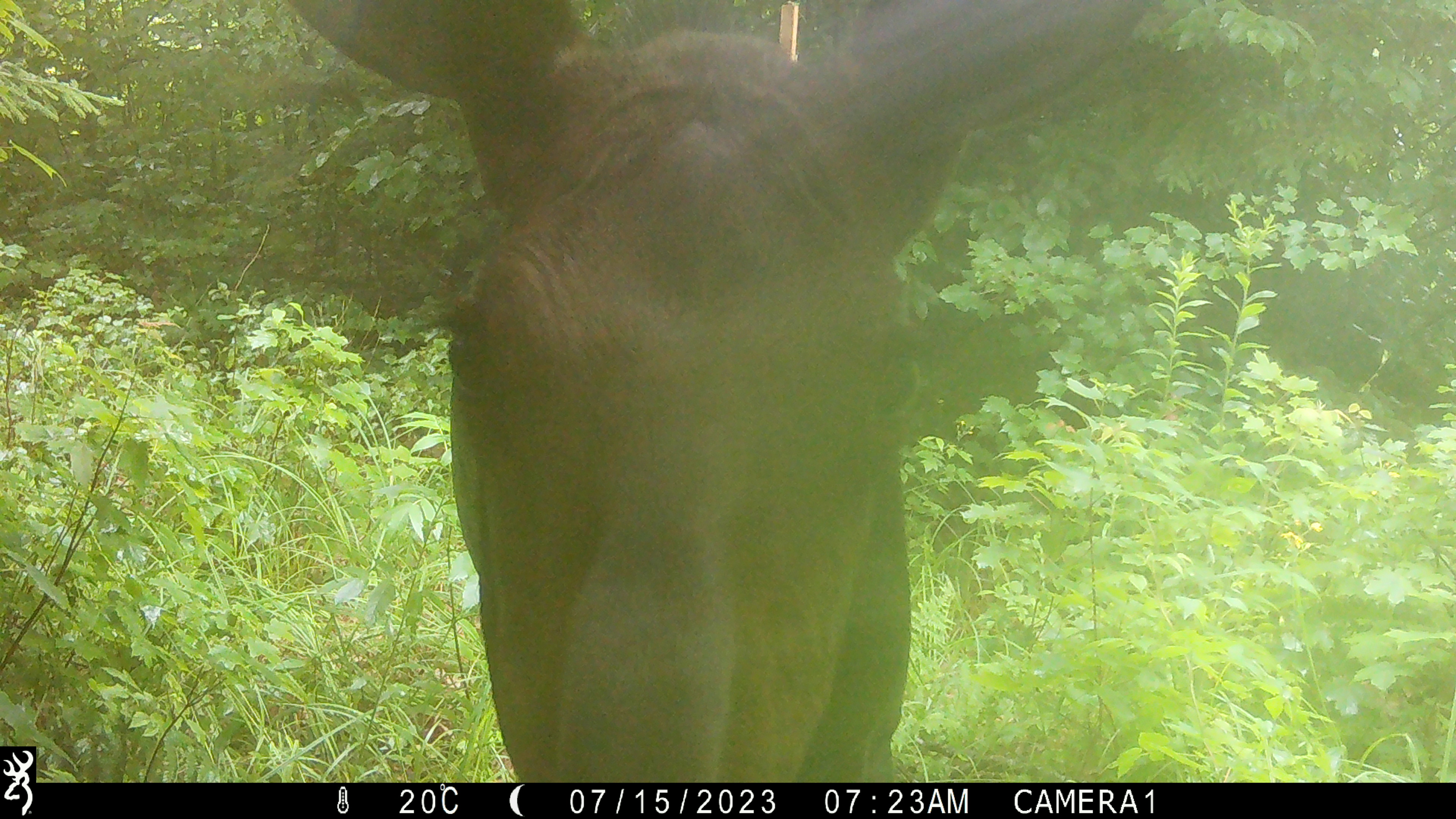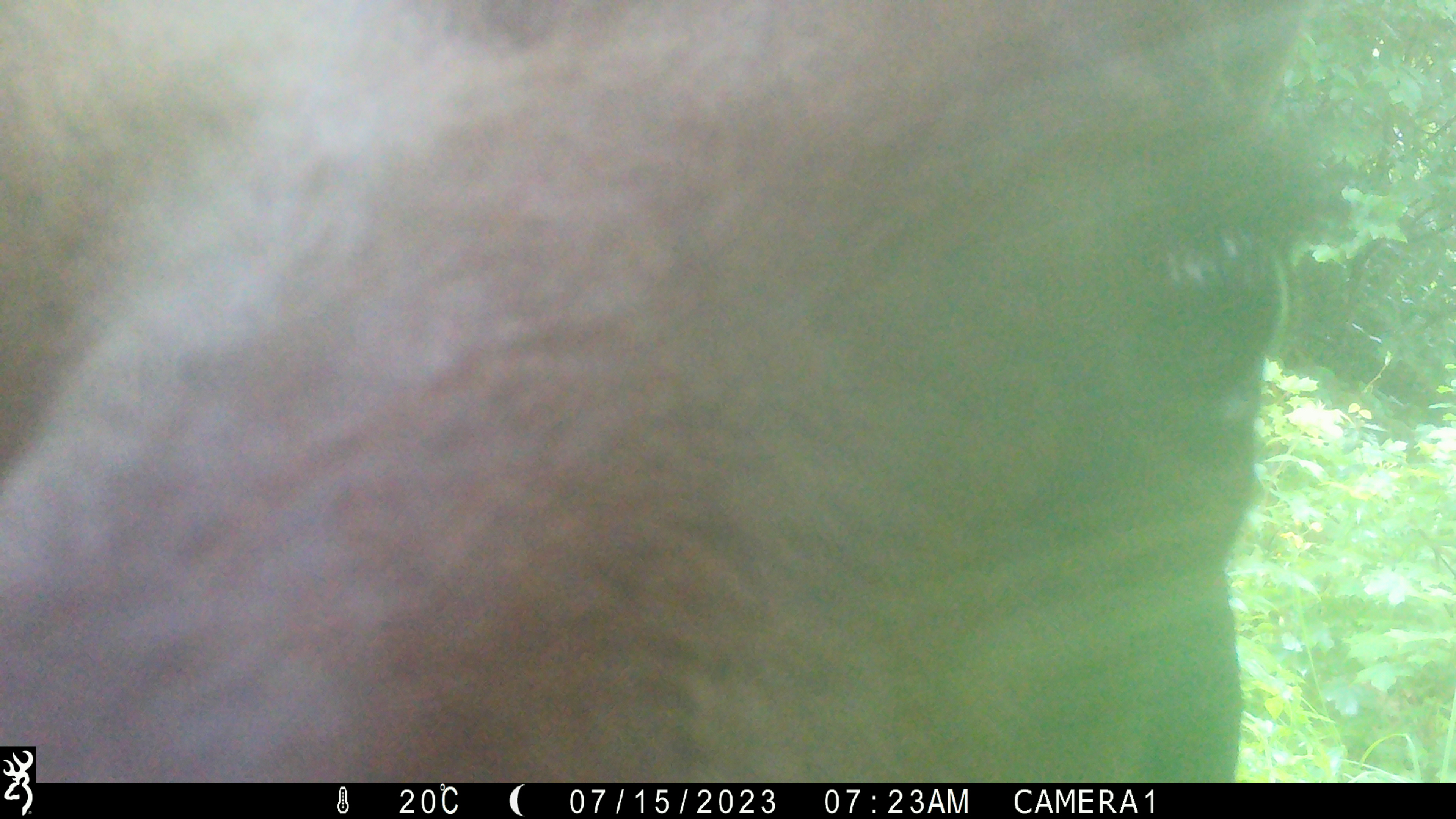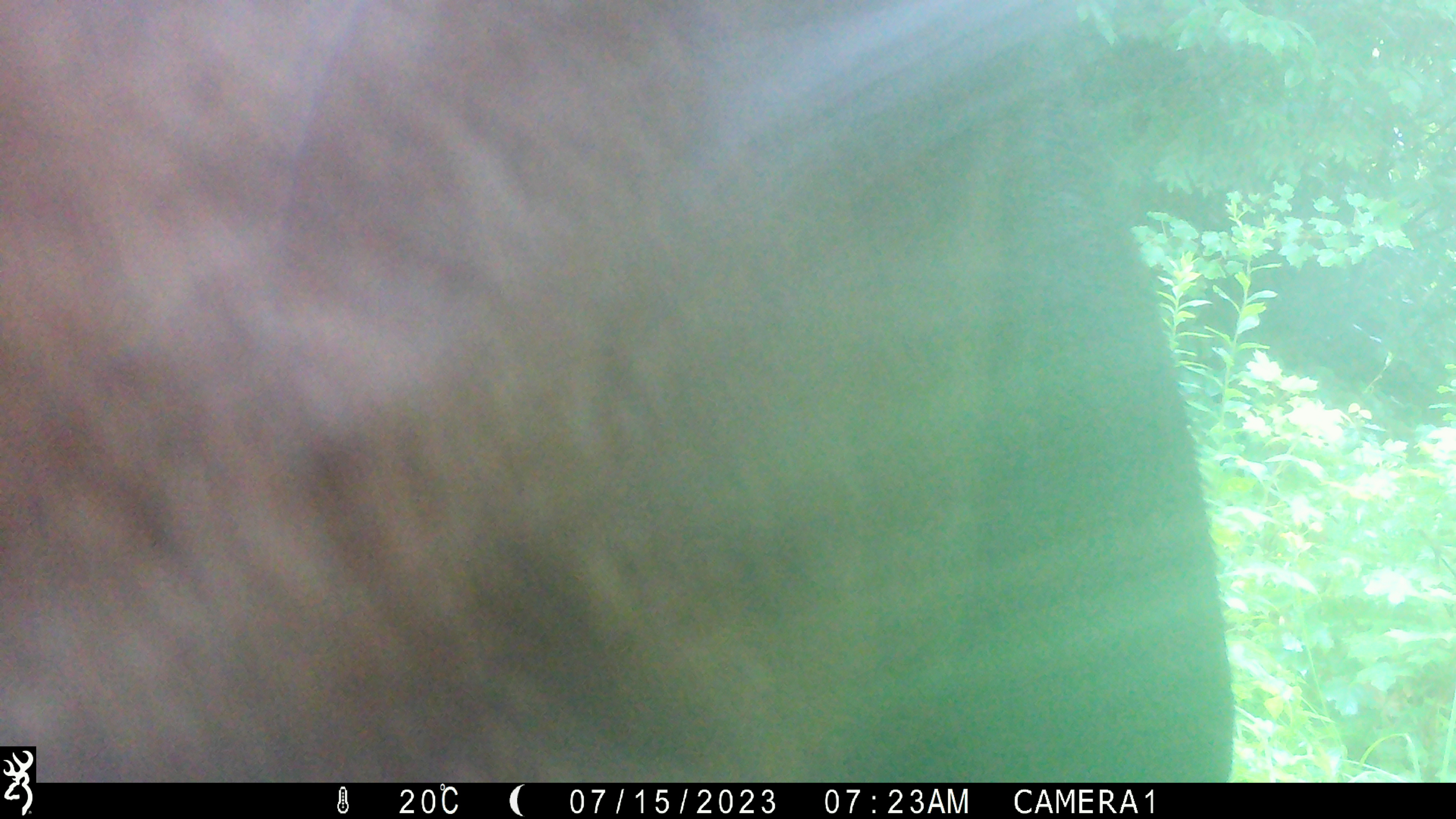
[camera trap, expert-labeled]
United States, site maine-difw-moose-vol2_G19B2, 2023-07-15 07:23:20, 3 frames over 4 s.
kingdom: Animalia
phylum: Chordata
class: Mammalia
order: Artiodactyla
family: Cervidae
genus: Alces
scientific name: Alces alces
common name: moose